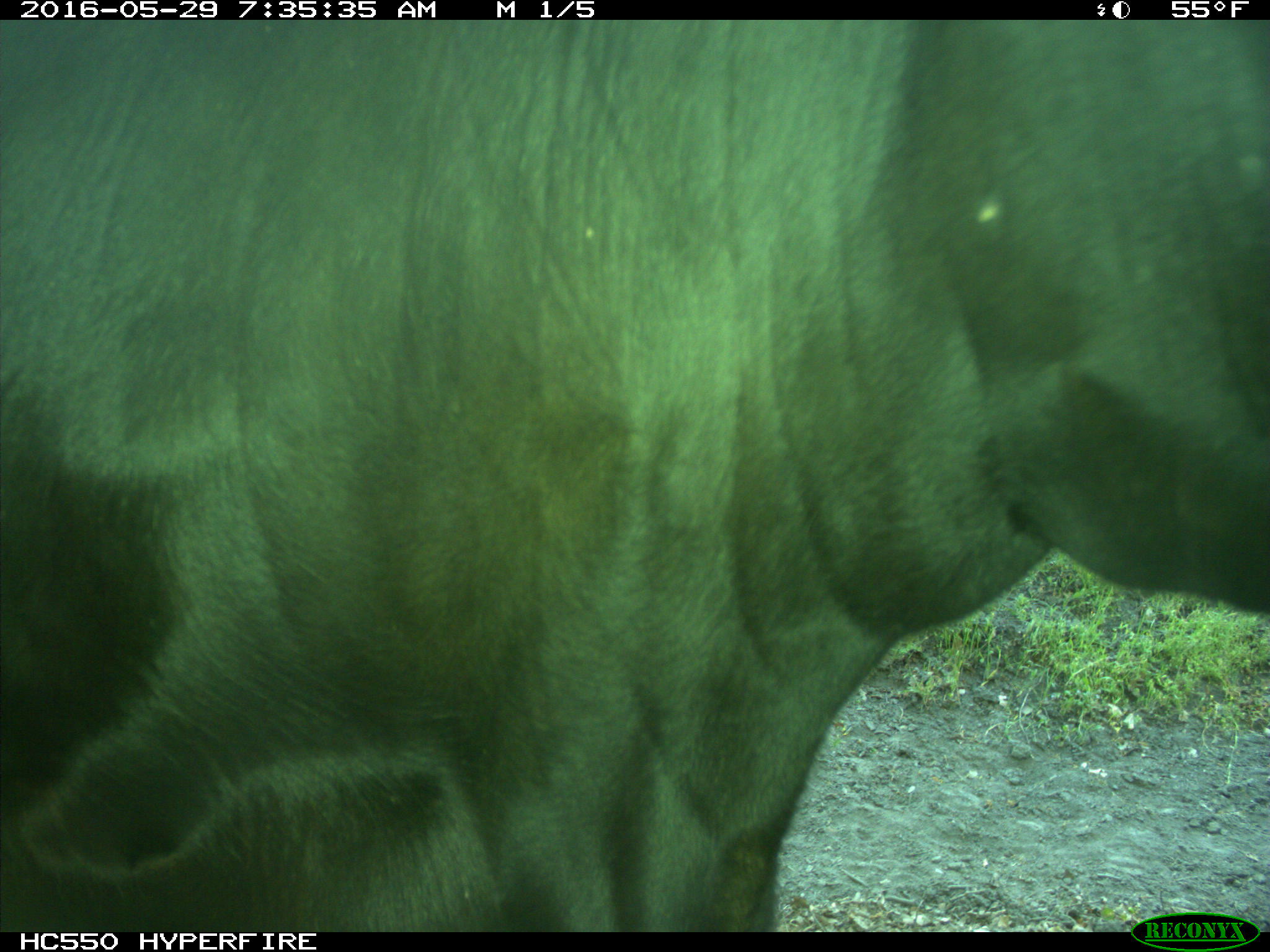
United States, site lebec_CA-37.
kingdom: Animalia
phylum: Chordata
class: Mammalia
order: Artiodactyla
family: Bovidae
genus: Bos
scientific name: Bos taurus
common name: domestic cow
Bos taurus (domestic cow).